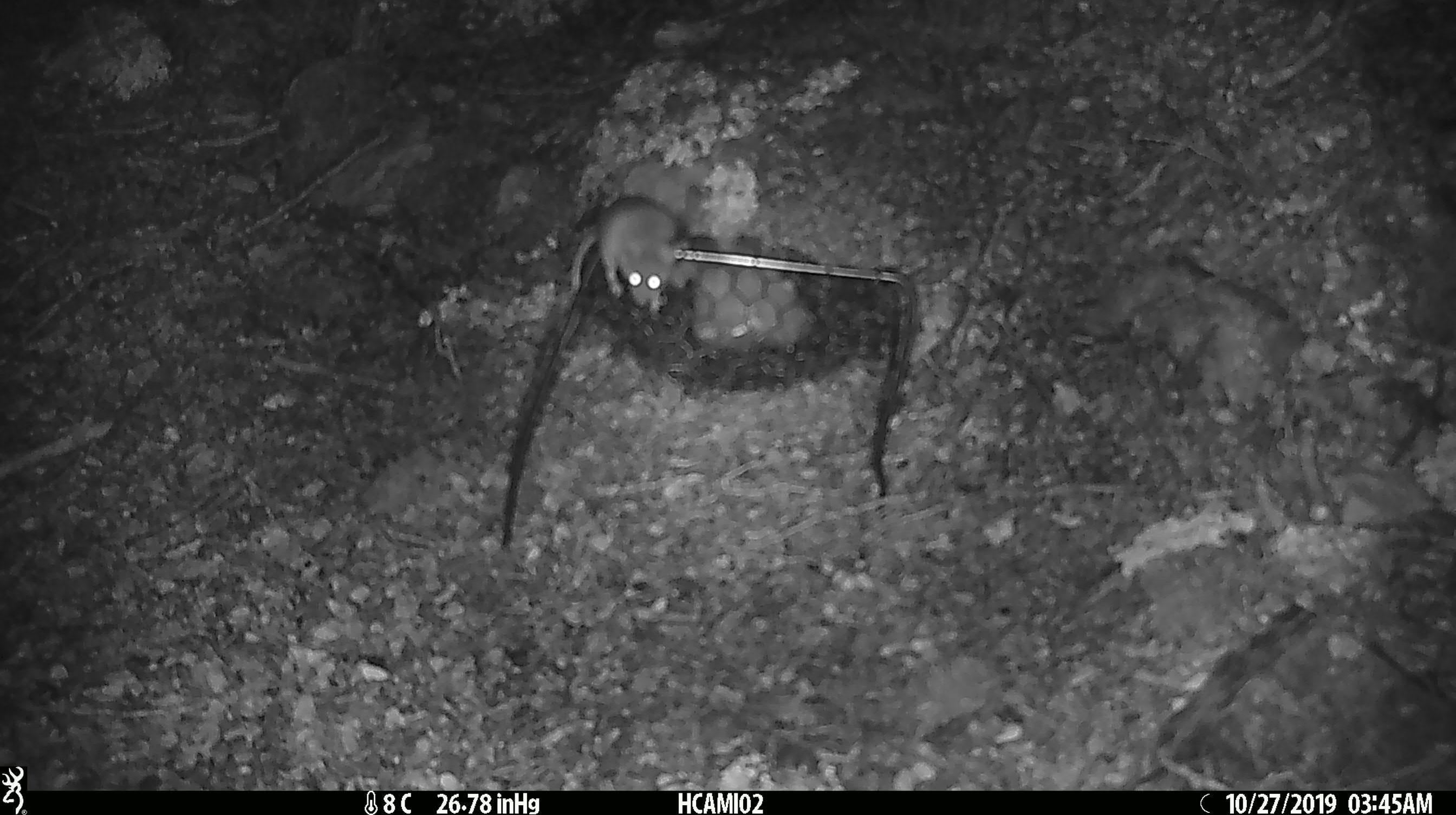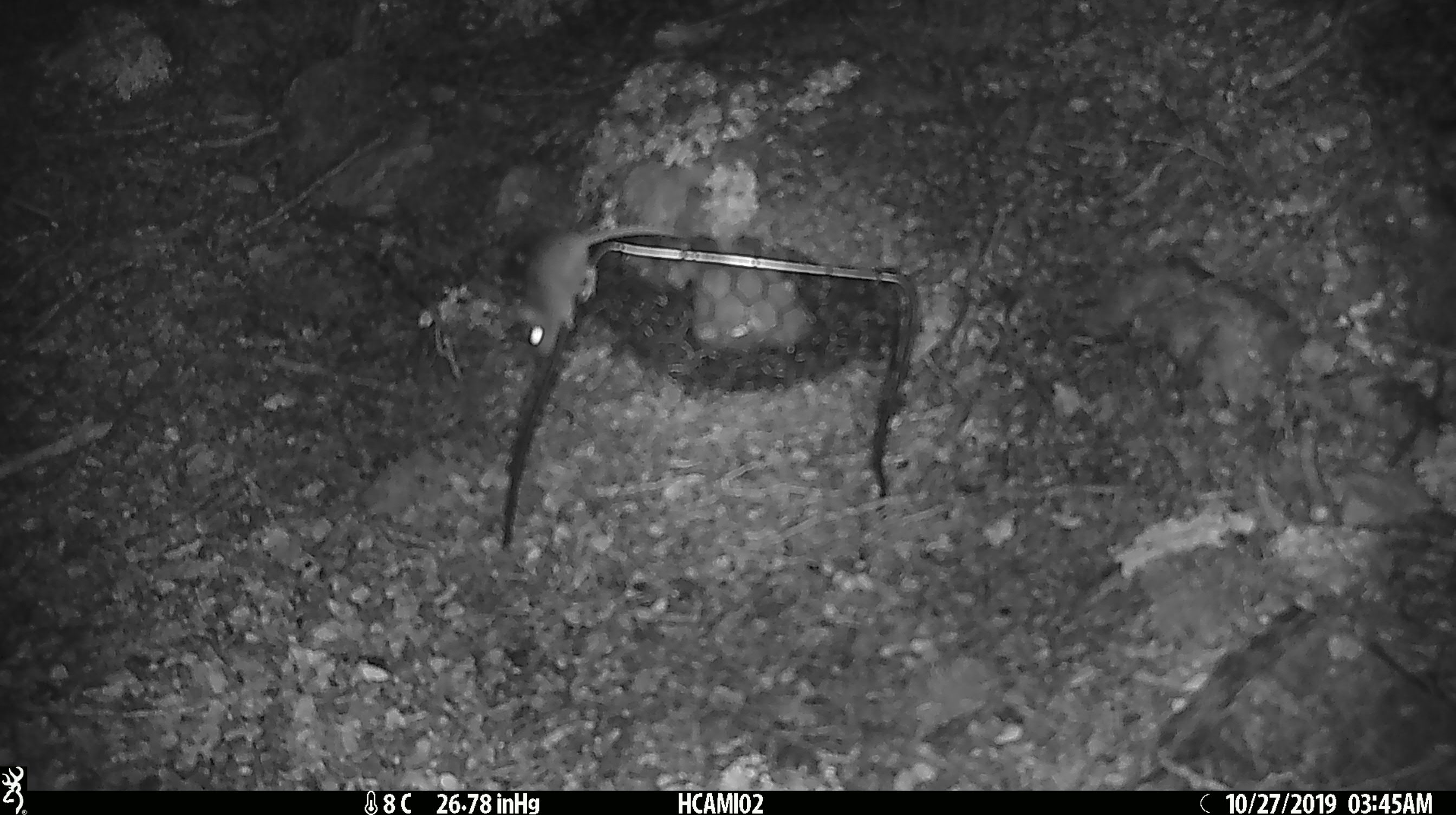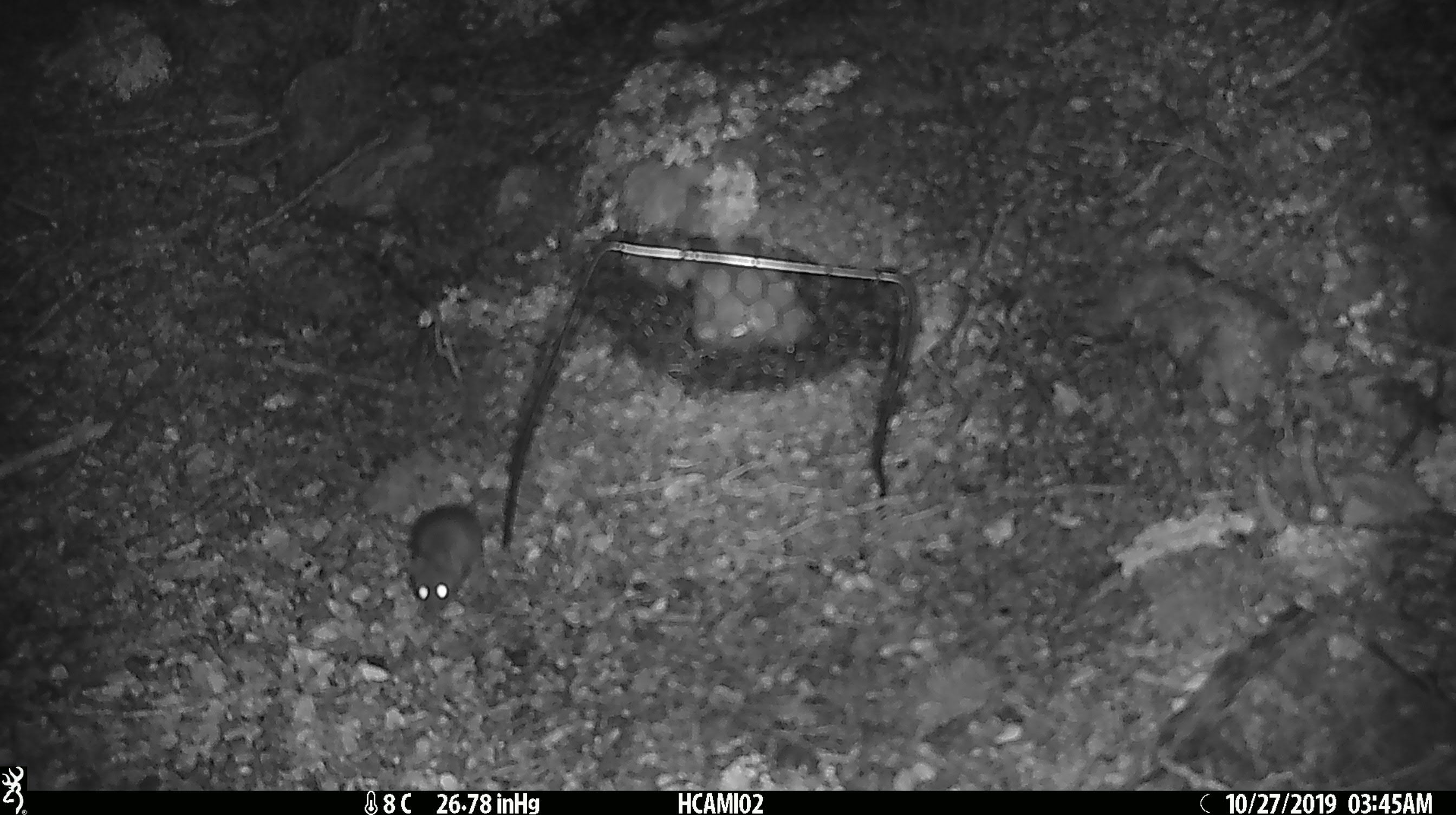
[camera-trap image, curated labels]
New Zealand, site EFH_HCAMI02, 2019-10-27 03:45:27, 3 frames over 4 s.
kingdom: Animalia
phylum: Chordata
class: Mammalia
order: Rodentia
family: Muridae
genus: Mus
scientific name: Mus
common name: mouse